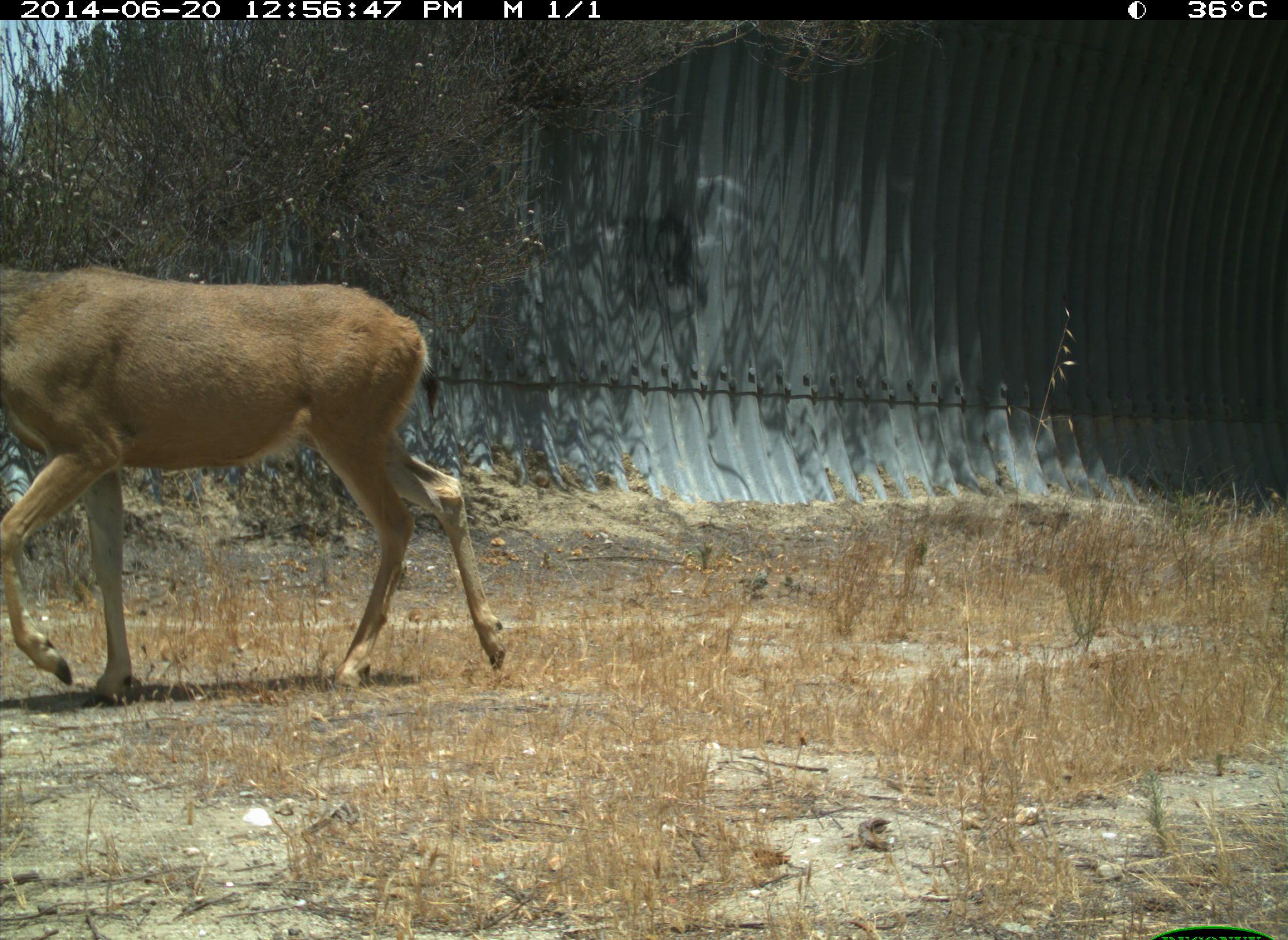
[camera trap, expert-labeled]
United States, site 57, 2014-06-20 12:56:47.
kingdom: Animalia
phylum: Chordata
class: Mammalia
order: Artiodactyla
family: Cervidae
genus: Odocoileus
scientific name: Odocoileus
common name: deer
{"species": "deer (Odocoileus)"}